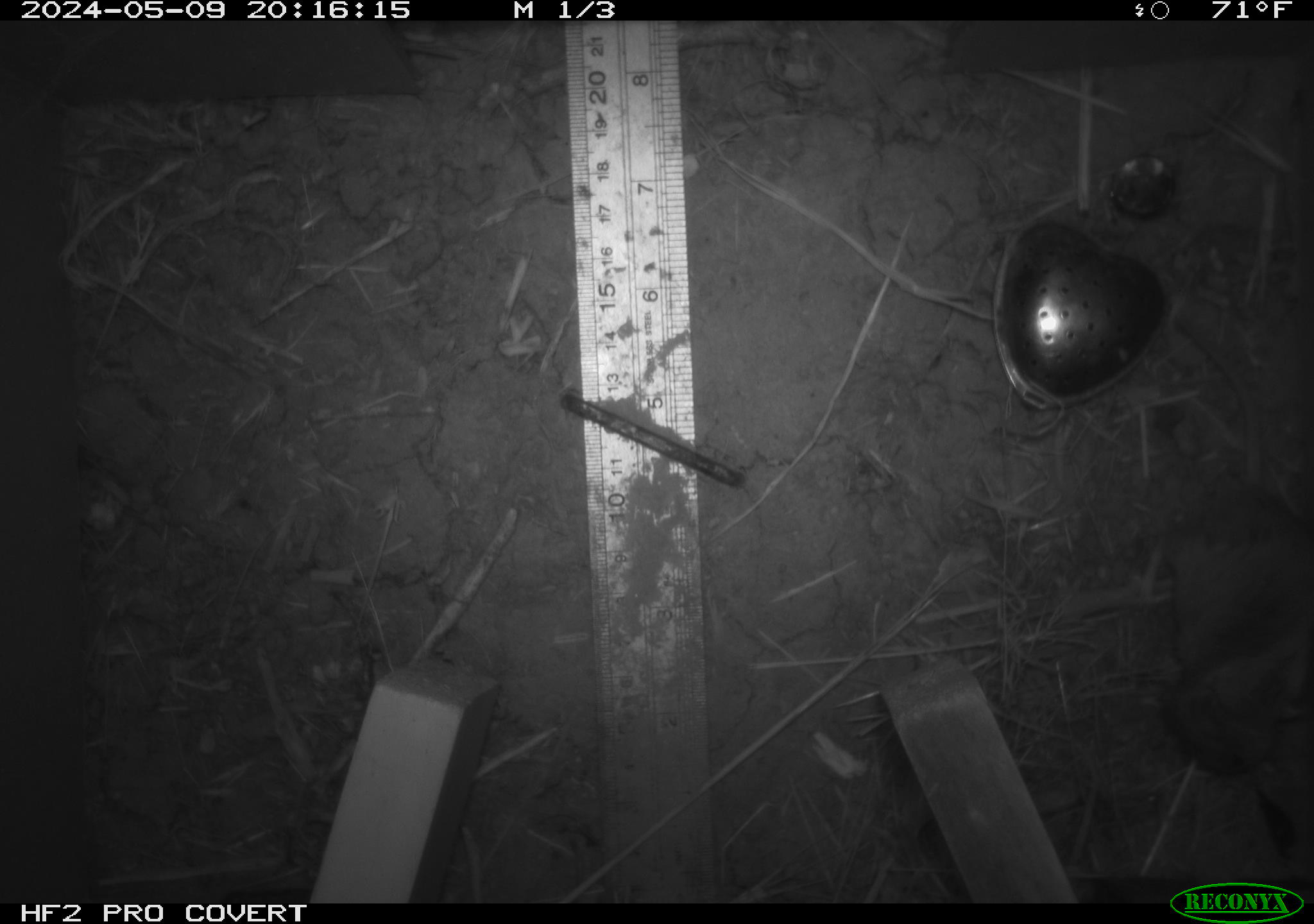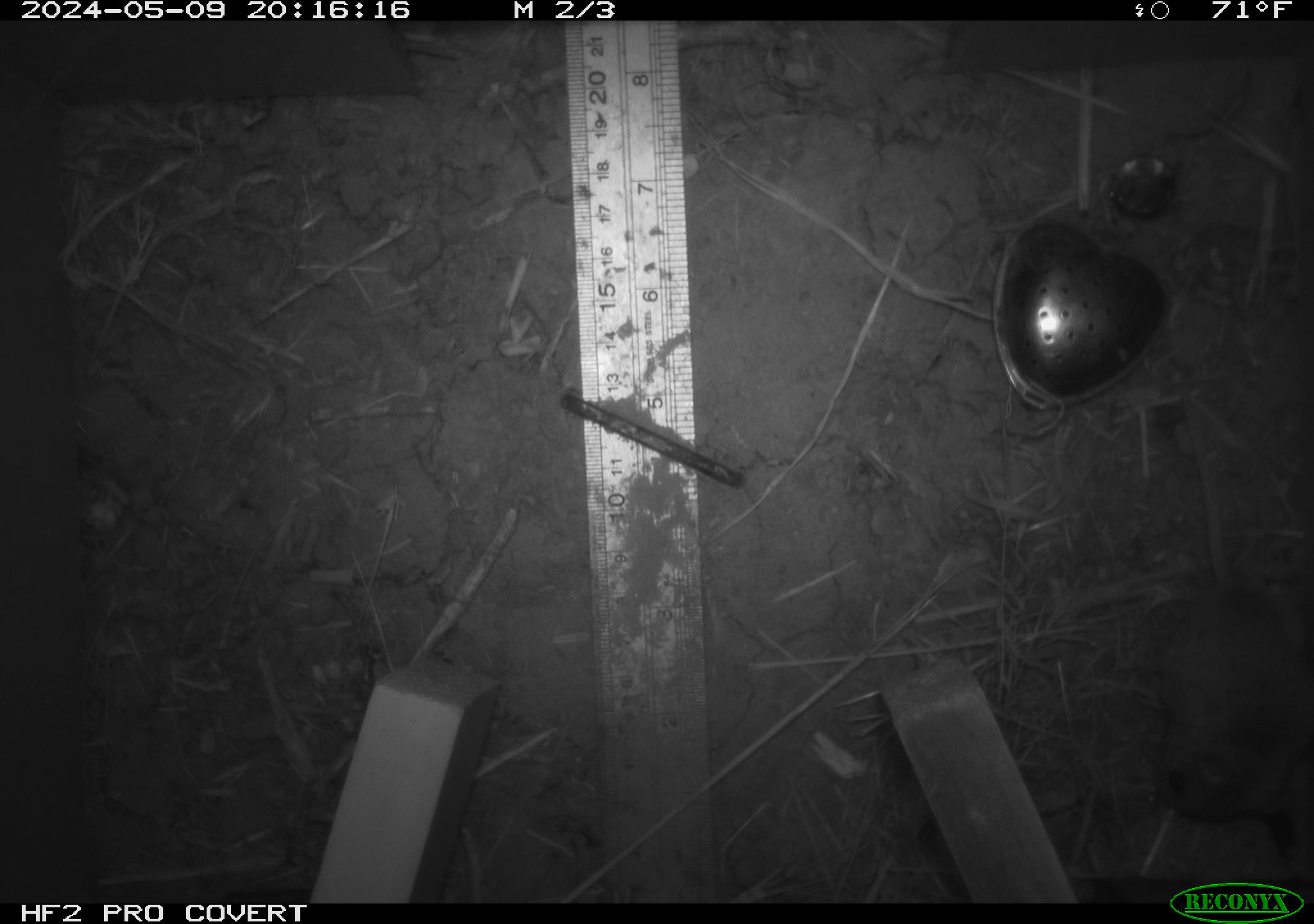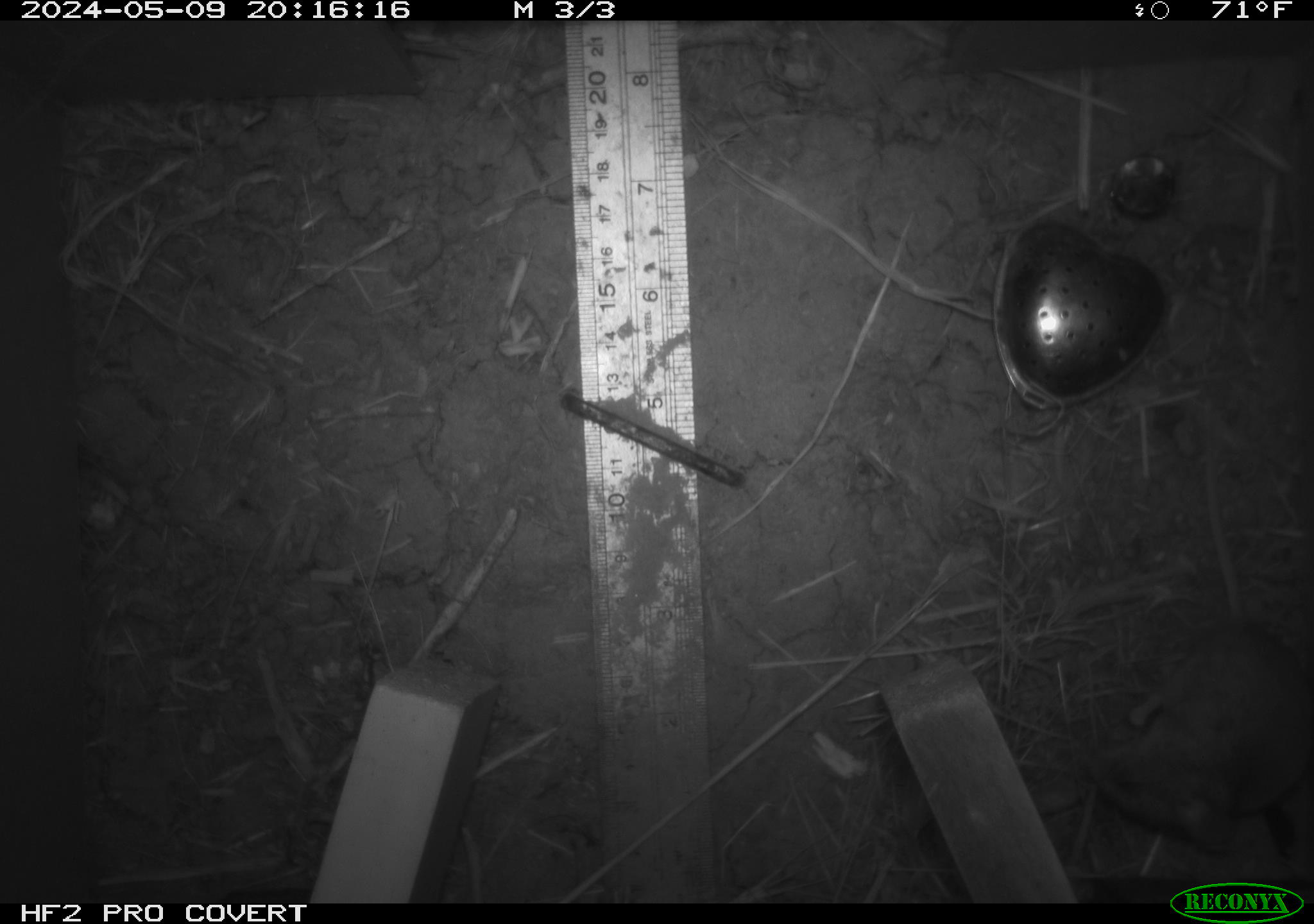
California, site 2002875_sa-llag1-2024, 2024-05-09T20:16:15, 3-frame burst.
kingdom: Animalia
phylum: Chordata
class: Mammalia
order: Rodentia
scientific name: Rodentia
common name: mouse species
Mouse species (Rodentia).